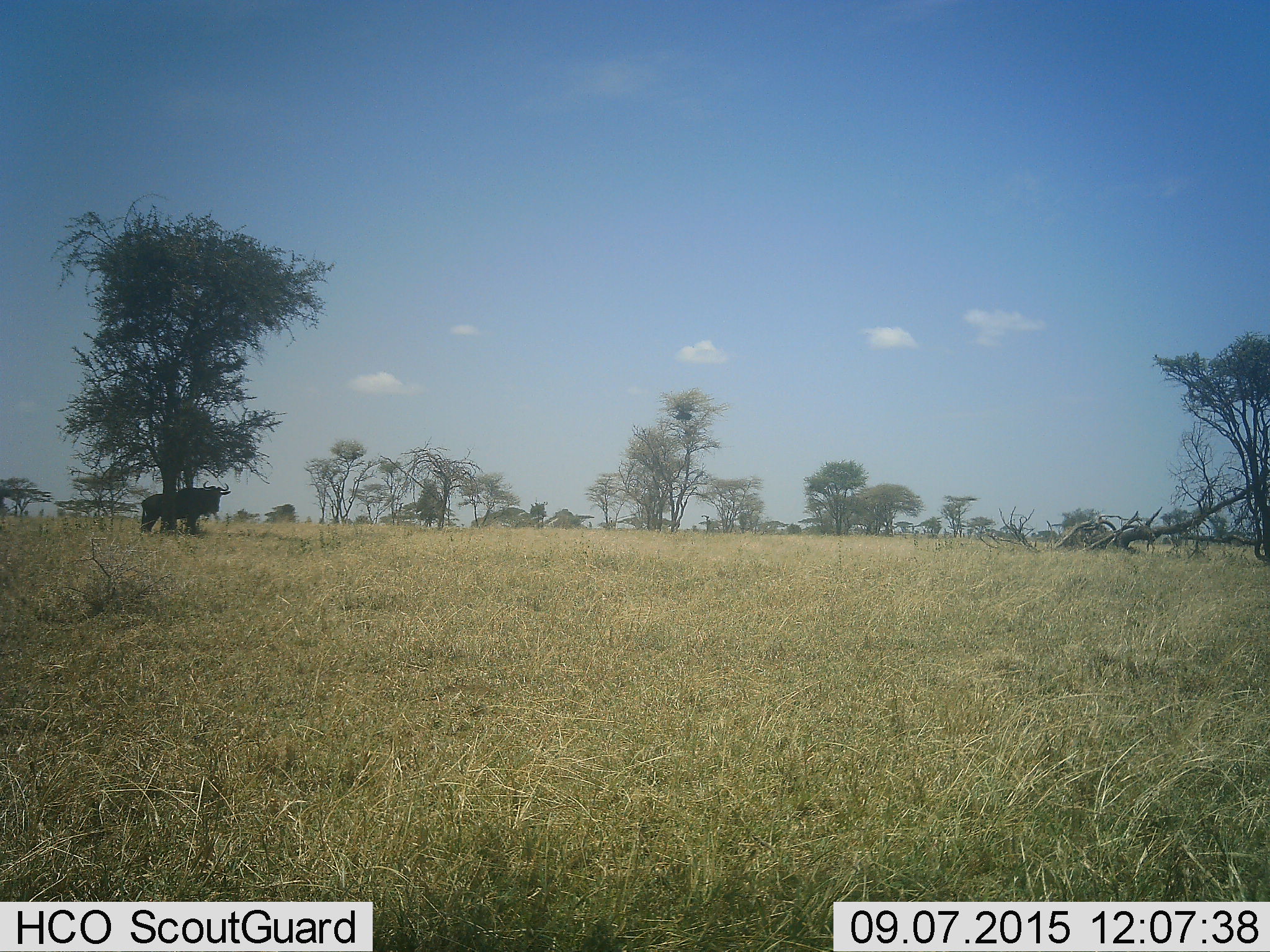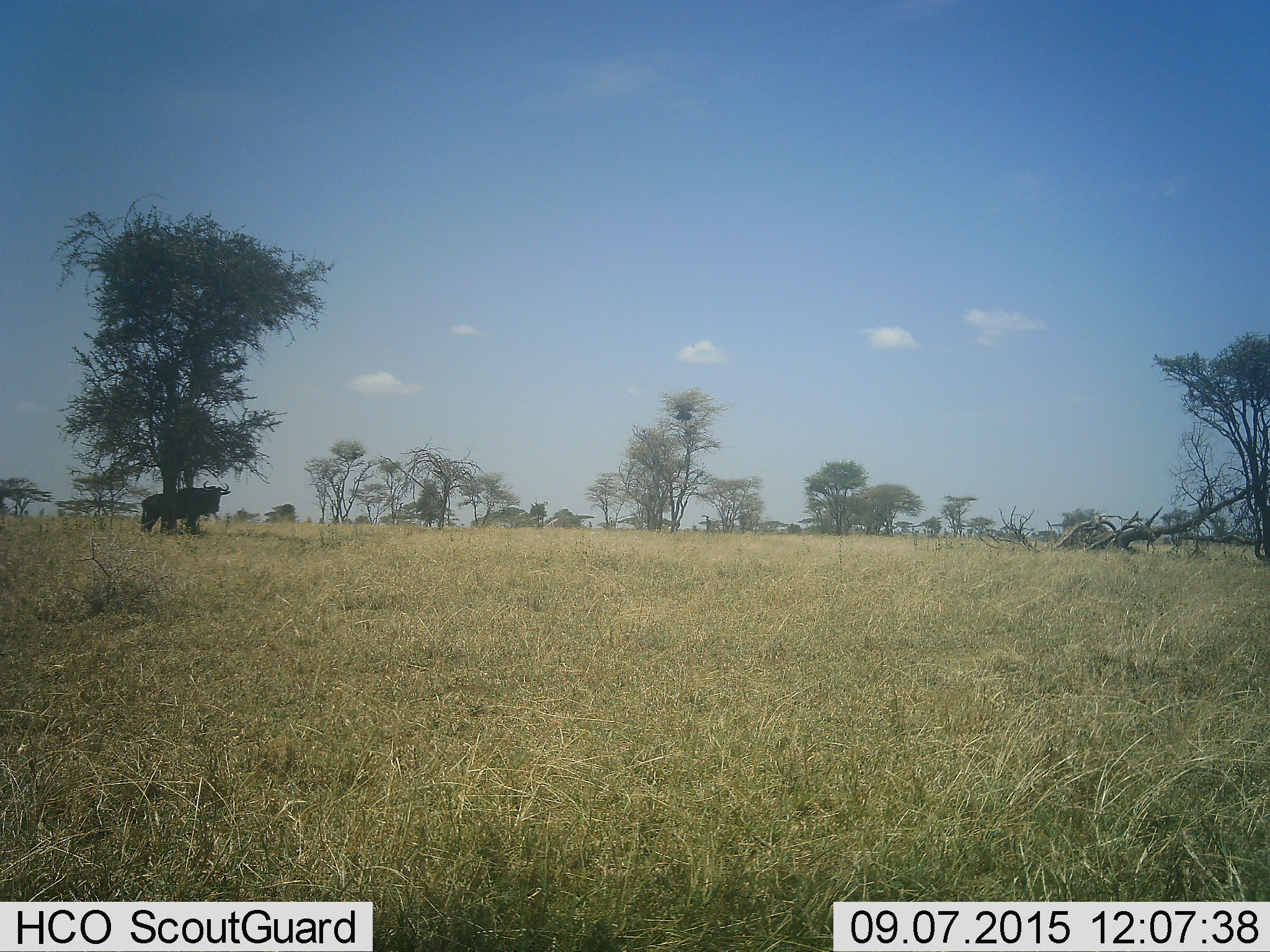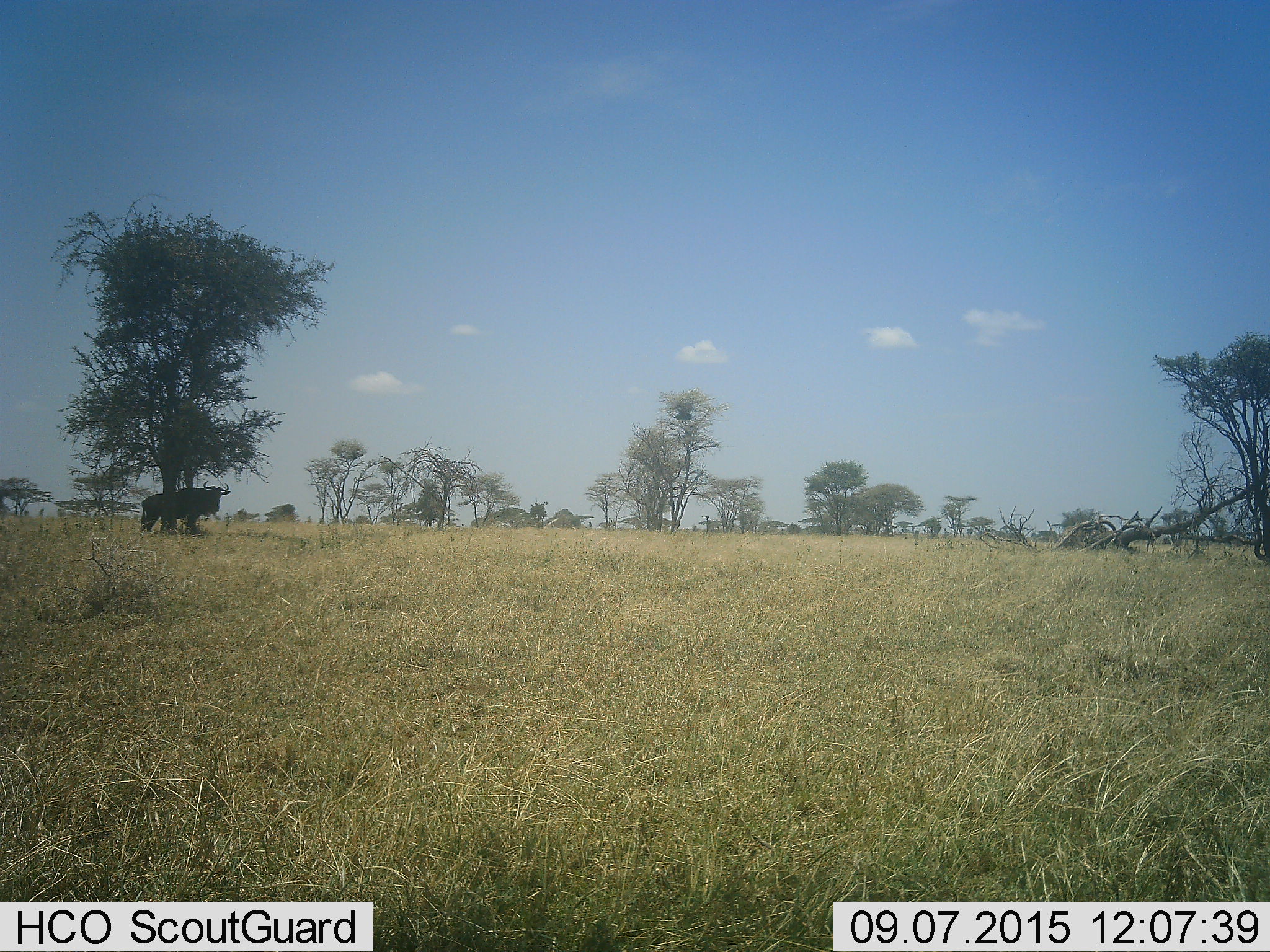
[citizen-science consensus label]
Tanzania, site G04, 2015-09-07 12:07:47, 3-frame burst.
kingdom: Animalia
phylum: Chordata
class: Mammalia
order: Artiodactyla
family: Bovidae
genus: Connochaetes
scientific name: Connochaetes taurinus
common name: blue wildebeest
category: wildebeest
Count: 1.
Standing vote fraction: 100%.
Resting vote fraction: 8%.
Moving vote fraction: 0%.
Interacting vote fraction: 0%.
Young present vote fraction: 0%.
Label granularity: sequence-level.